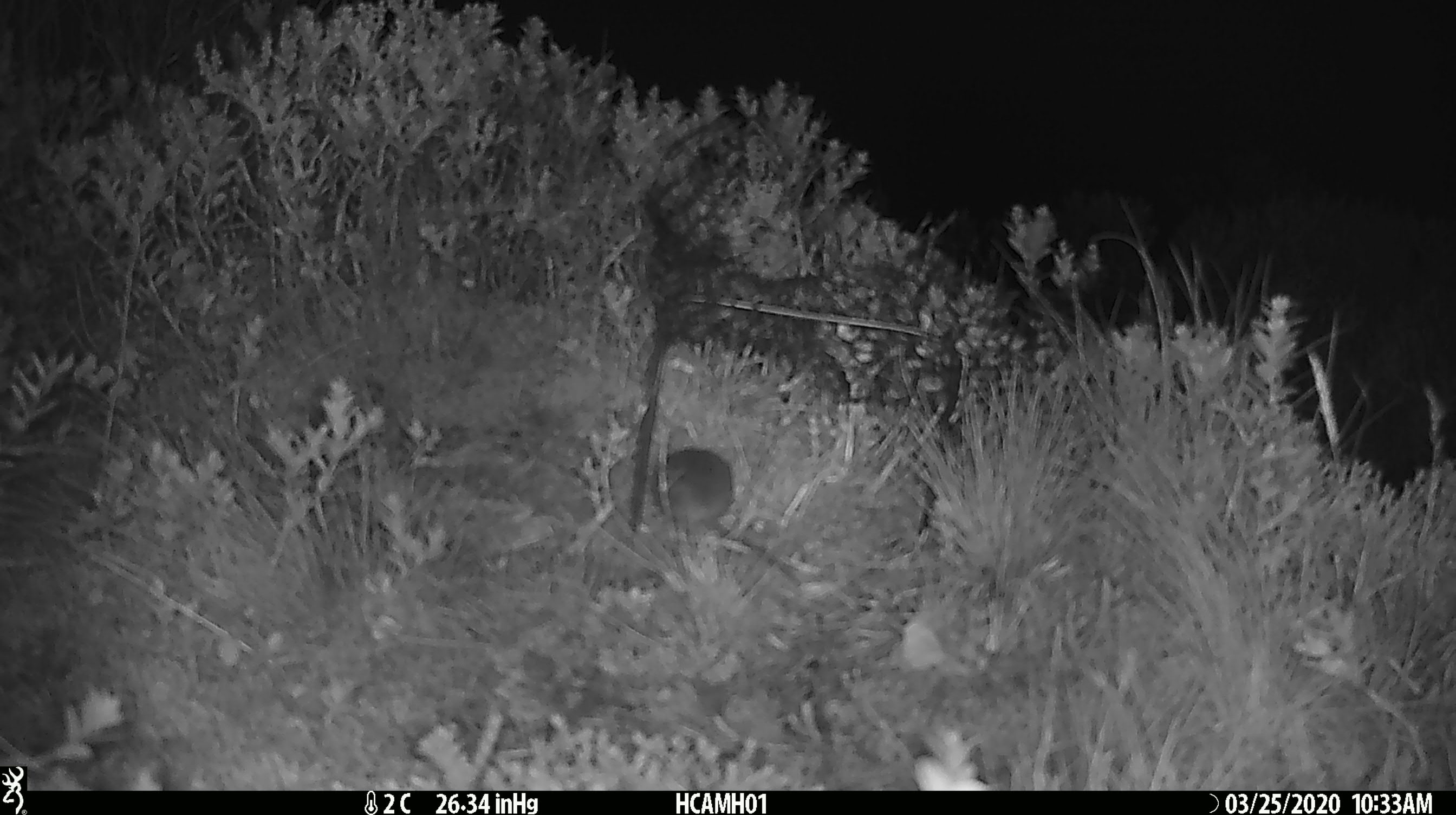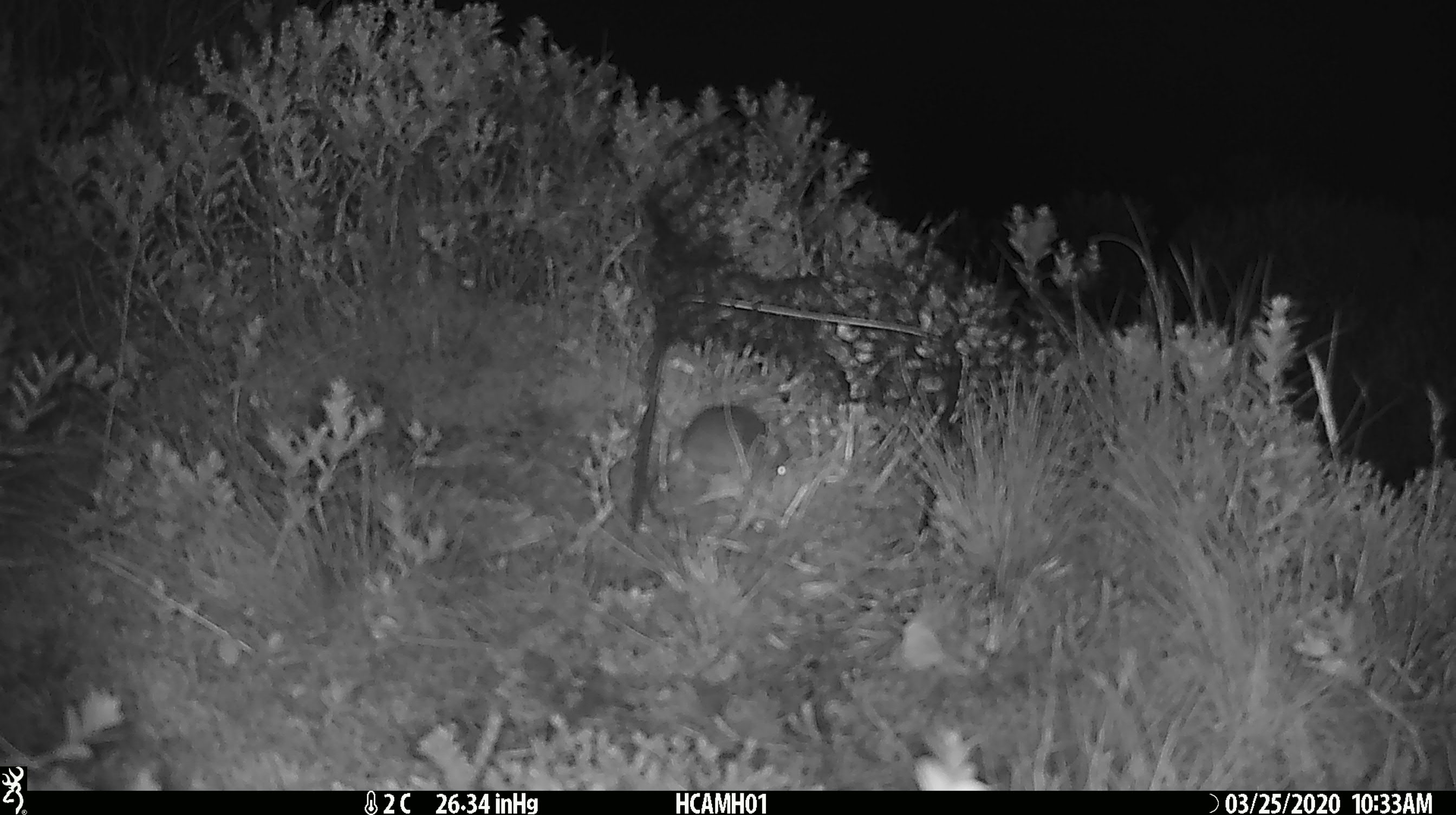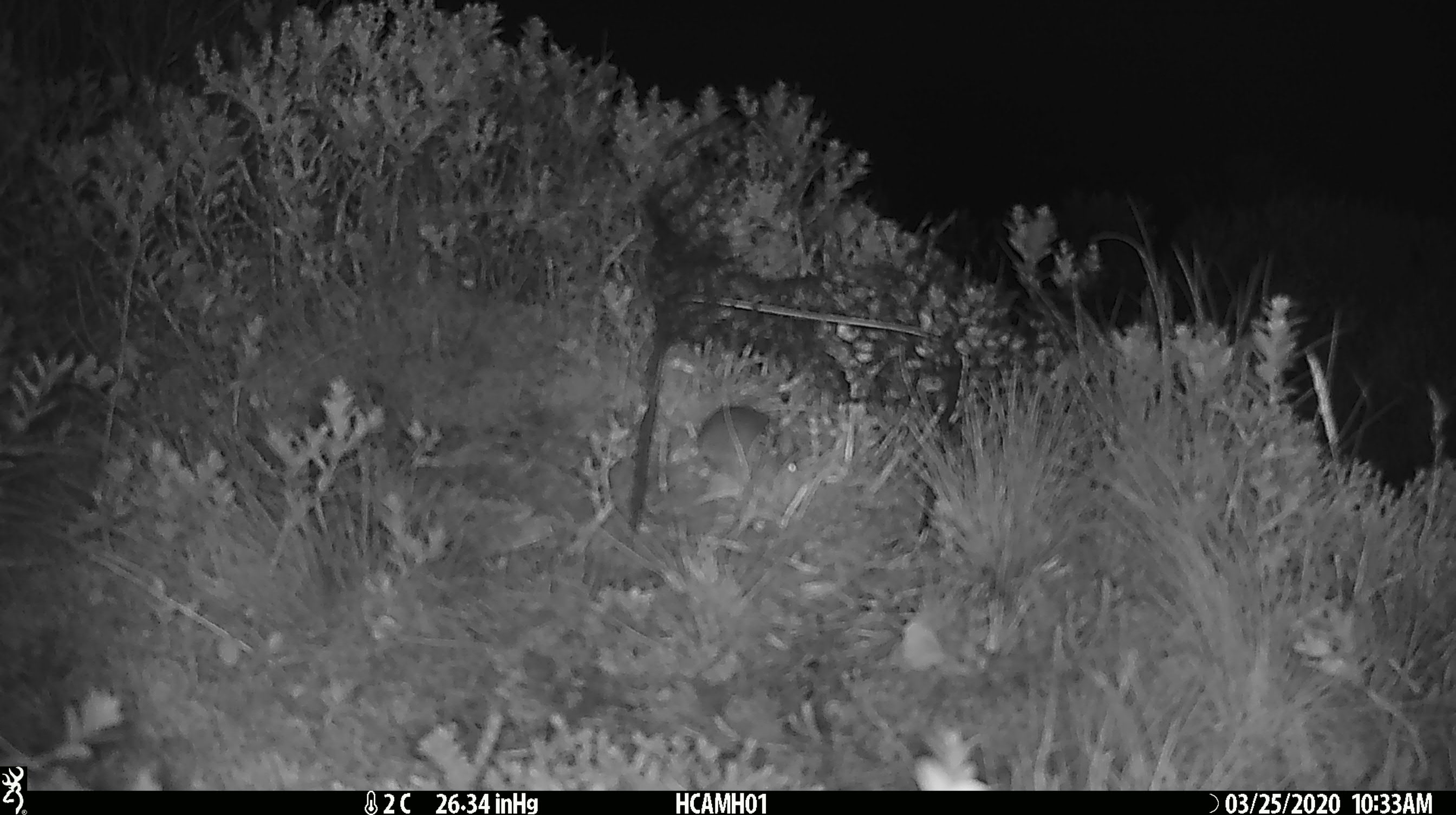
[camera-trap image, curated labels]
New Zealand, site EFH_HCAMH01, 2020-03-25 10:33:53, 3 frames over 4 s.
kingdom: Animalia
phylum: Chordata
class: Mammalia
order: Rodentia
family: Muridae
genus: Mus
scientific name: Mus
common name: mouse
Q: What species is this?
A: Mouse (Mus).